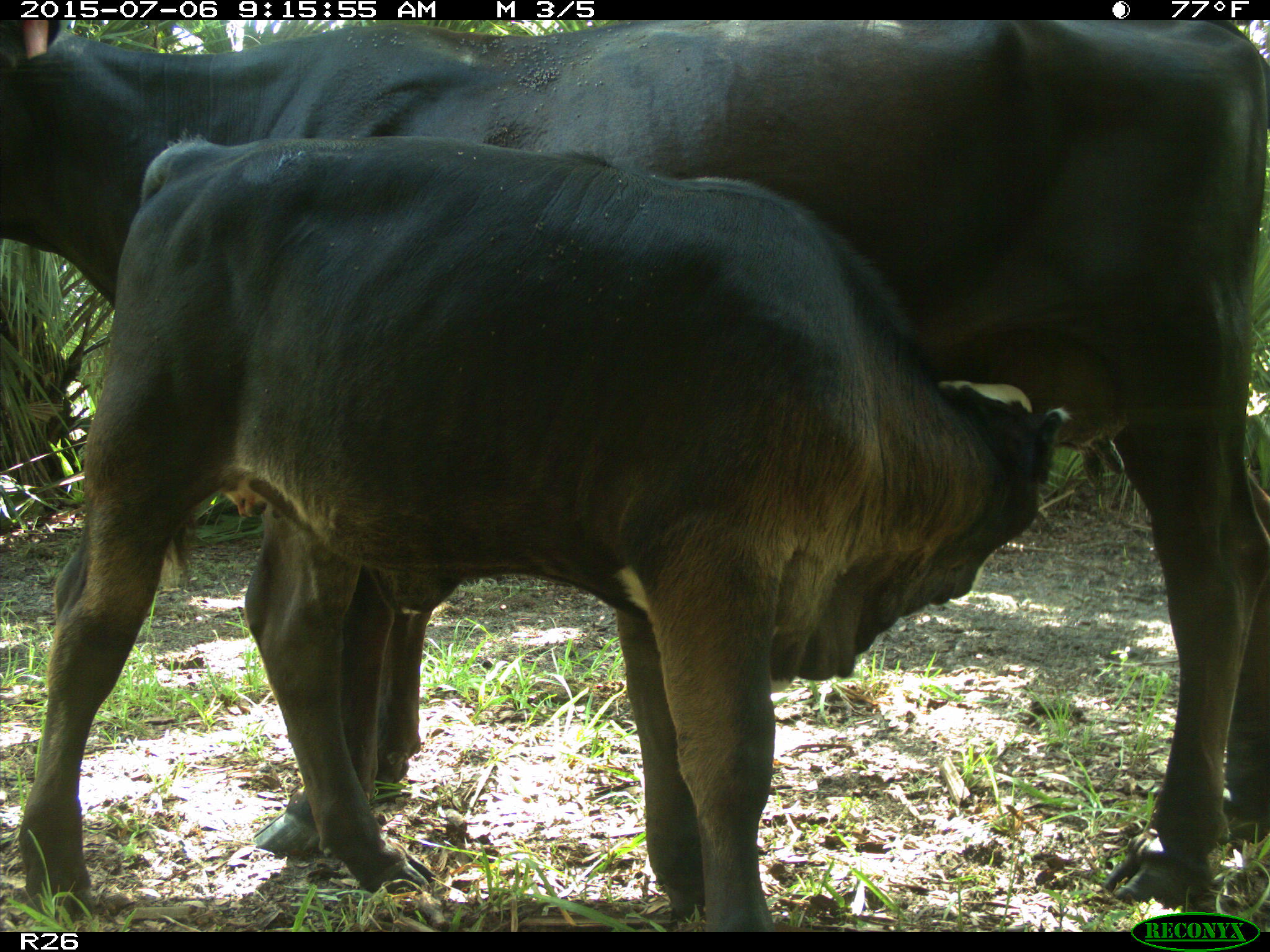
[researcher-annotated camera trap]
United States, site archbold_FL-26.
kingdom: Animalia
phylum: Chordata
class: Mammalia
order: Artiodactyla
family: Bovidae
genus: Bos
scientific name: Bos taurus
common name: domestic cow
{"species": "Bos taurus (domestic cow)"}